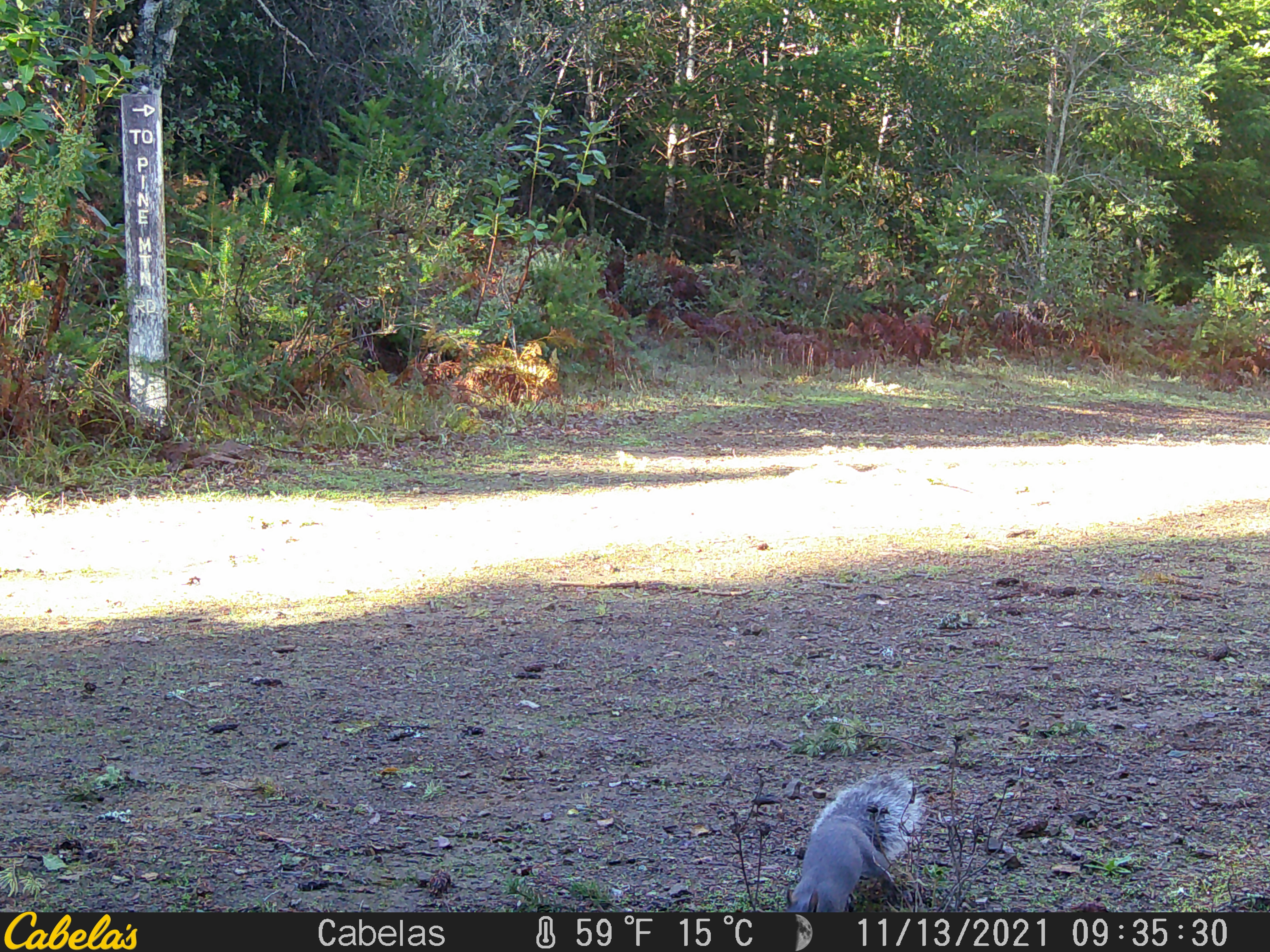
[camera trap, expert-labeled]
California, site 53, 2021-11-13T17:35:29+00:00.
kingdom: Animalia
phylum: Chordata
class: Mammalia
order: Rodentia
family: Sciuridae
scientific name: Sciuridae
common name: squirrel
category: unknown squirrel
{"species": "unknown squirrel (squirrel) (Sciuridae)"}